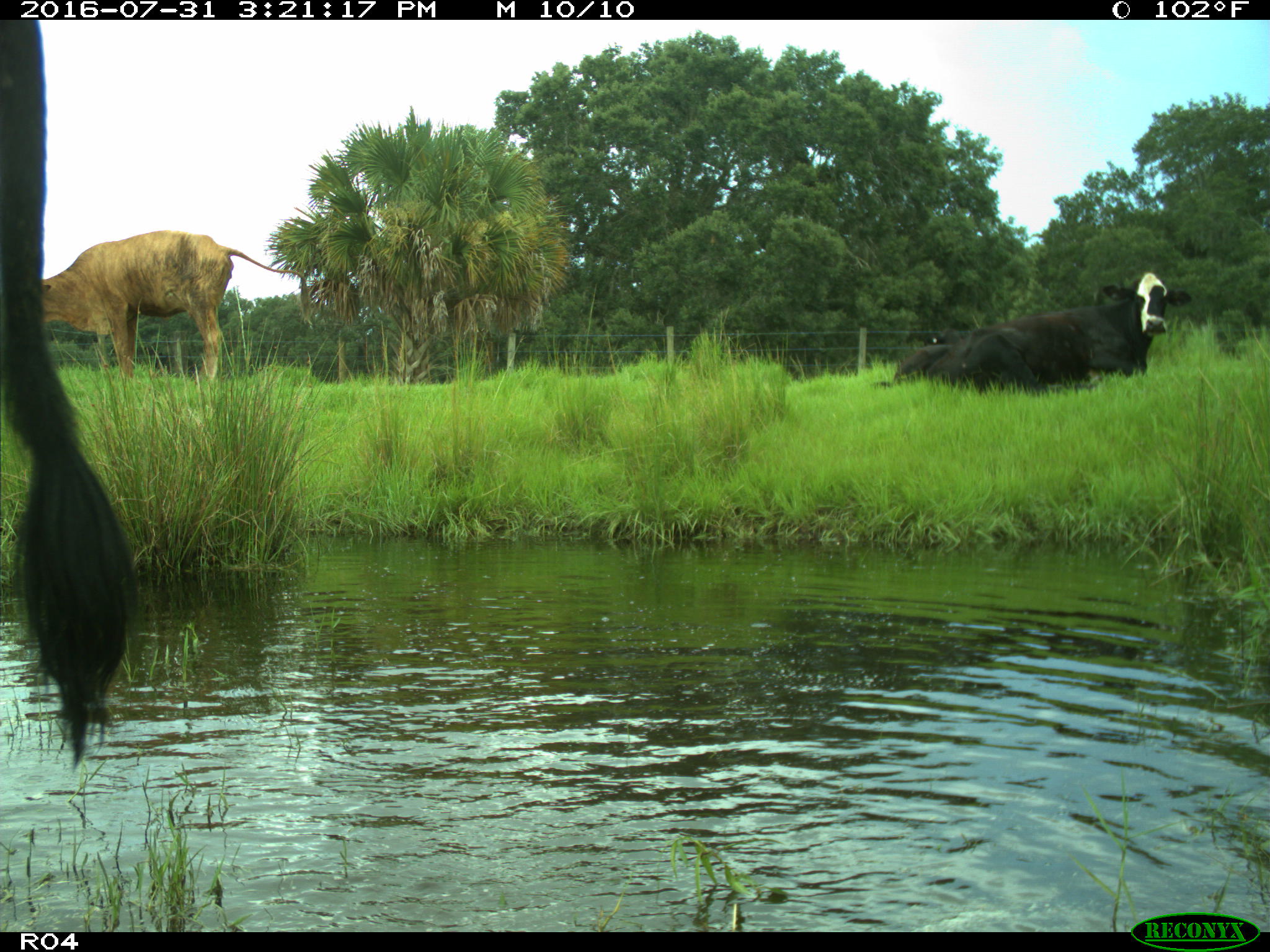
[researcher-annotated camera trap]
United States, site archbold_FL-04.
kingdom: Animalia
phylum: Chordata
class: Mammalia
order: Artiodactyla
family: Bovidae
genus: Bos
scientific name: Bos taurus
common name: domestic cow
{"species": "Bos taurus (domestic cow)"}